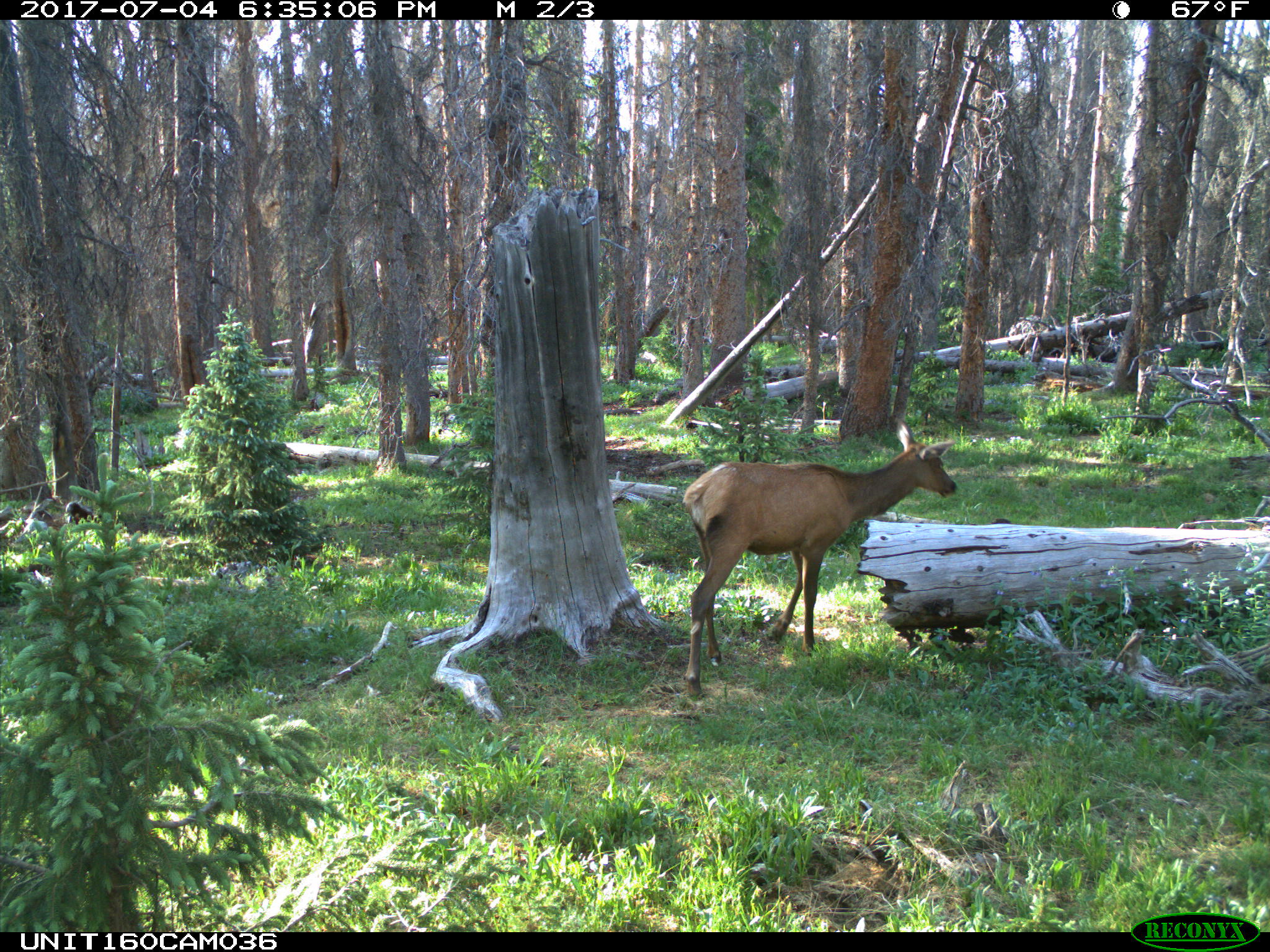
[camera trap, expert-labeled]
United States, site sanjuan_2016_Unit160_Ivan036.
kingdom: Animalia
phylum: Chordata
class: Mammalia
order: Artiodactyla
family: Cervidae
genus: Cervus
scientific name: Cervus elaphus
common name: red deer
Cervus elaphus (red deer).